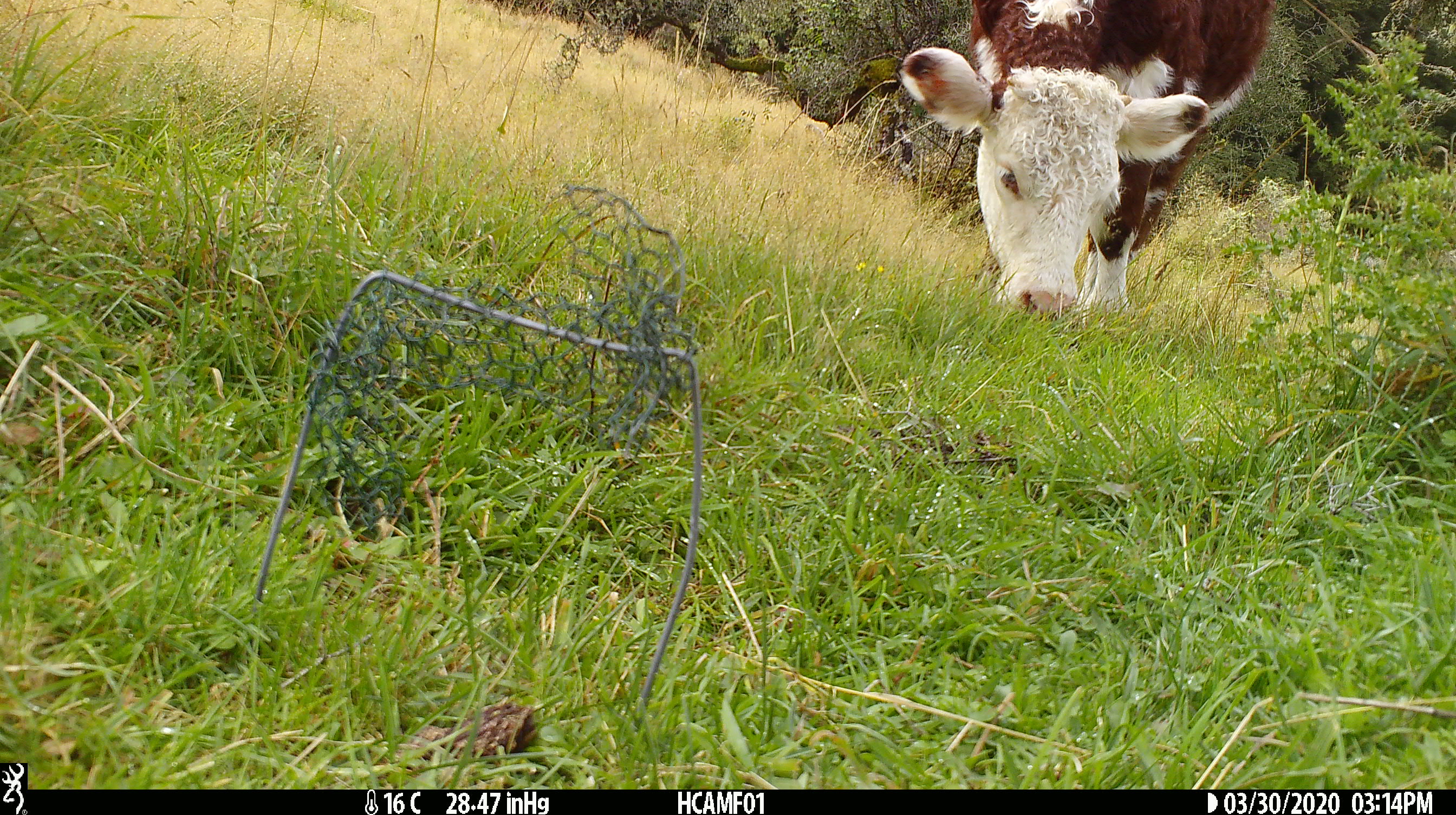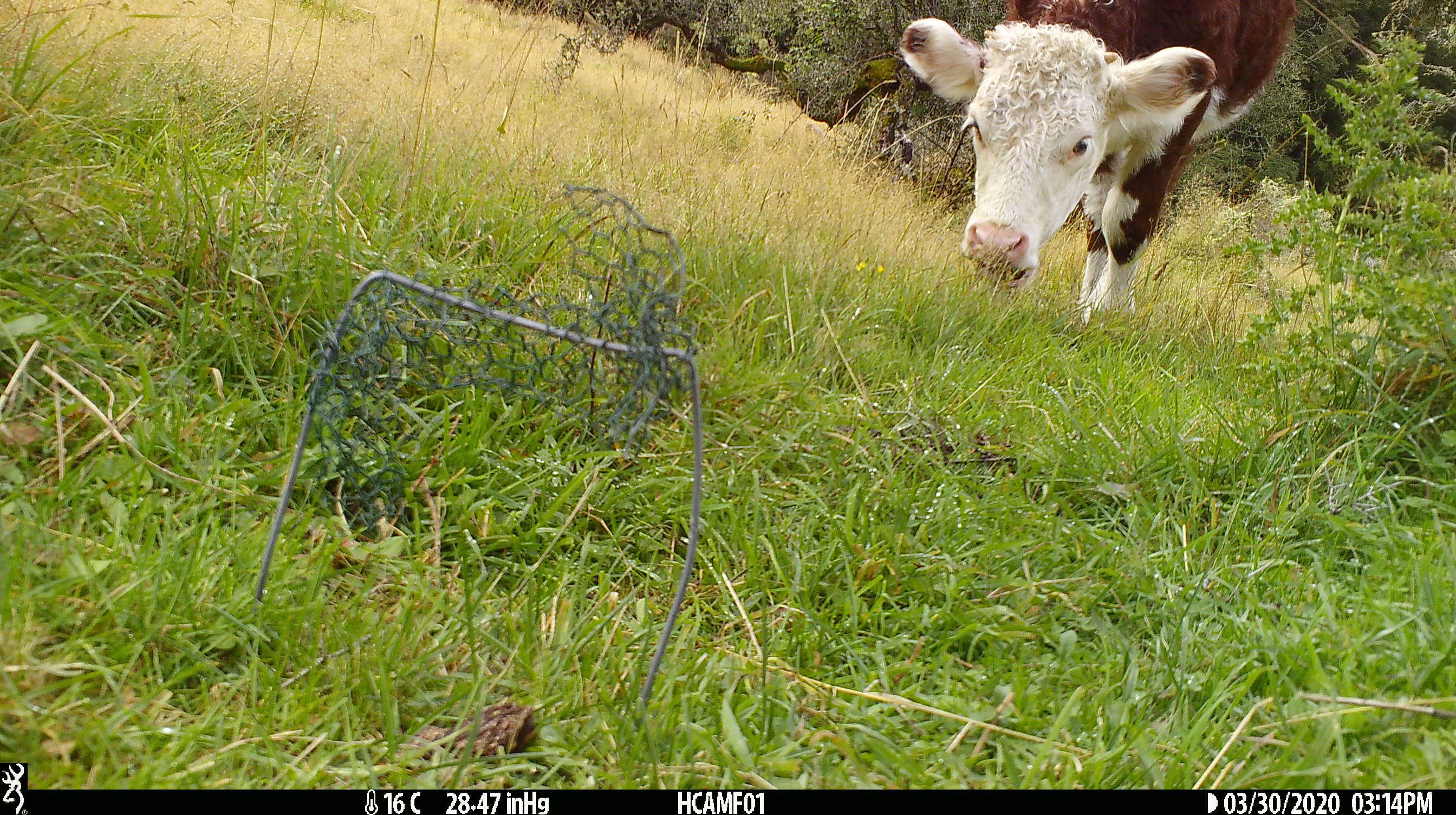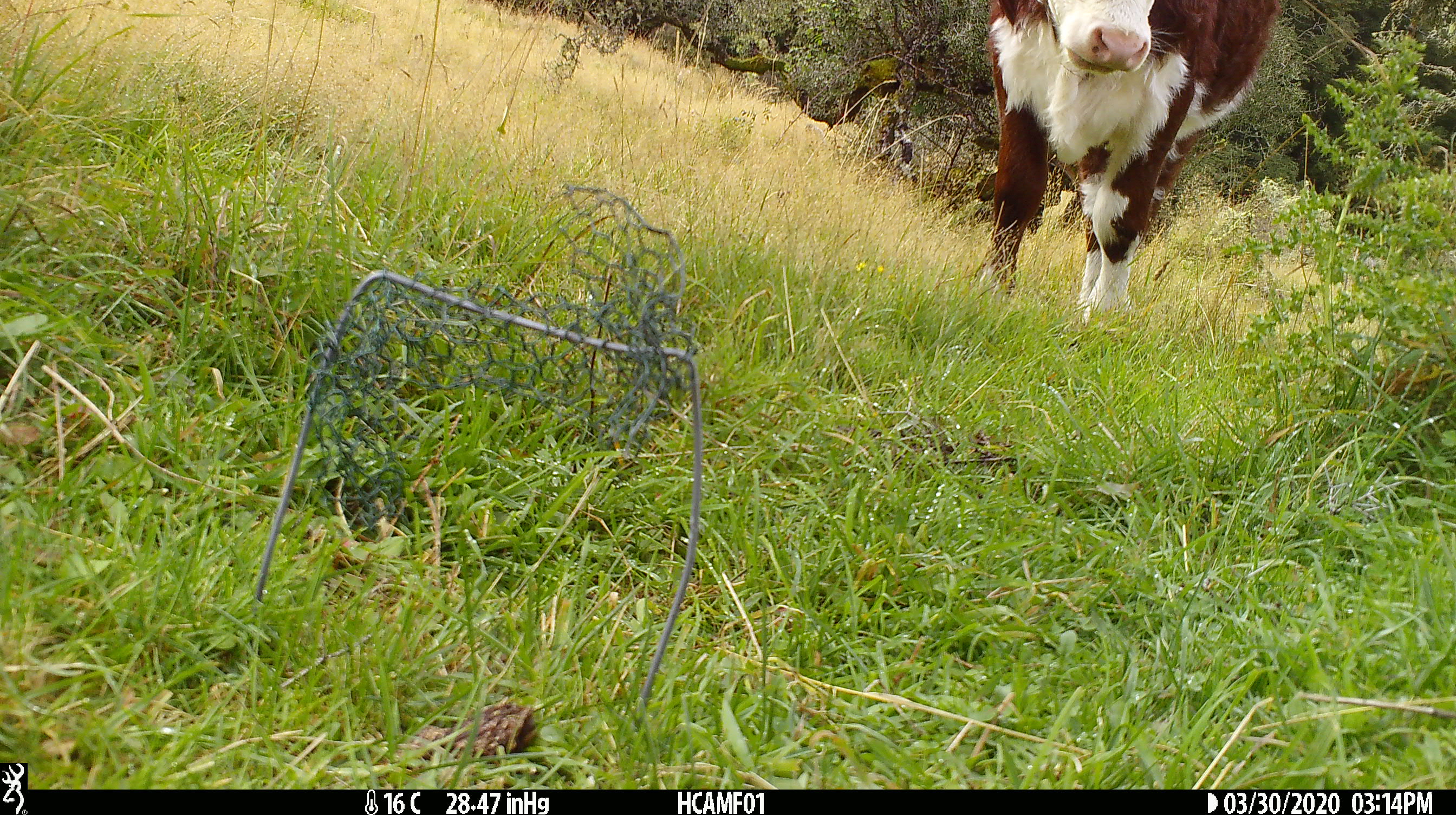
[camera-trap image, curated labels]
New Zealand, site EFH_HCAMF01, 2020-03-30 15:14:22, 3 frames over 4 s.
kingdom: Animalia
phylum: Chordata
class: Mammalia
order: Artiodactyla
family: Bovidae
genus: Bos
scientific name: Bos taurus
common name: domestic cow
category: cow